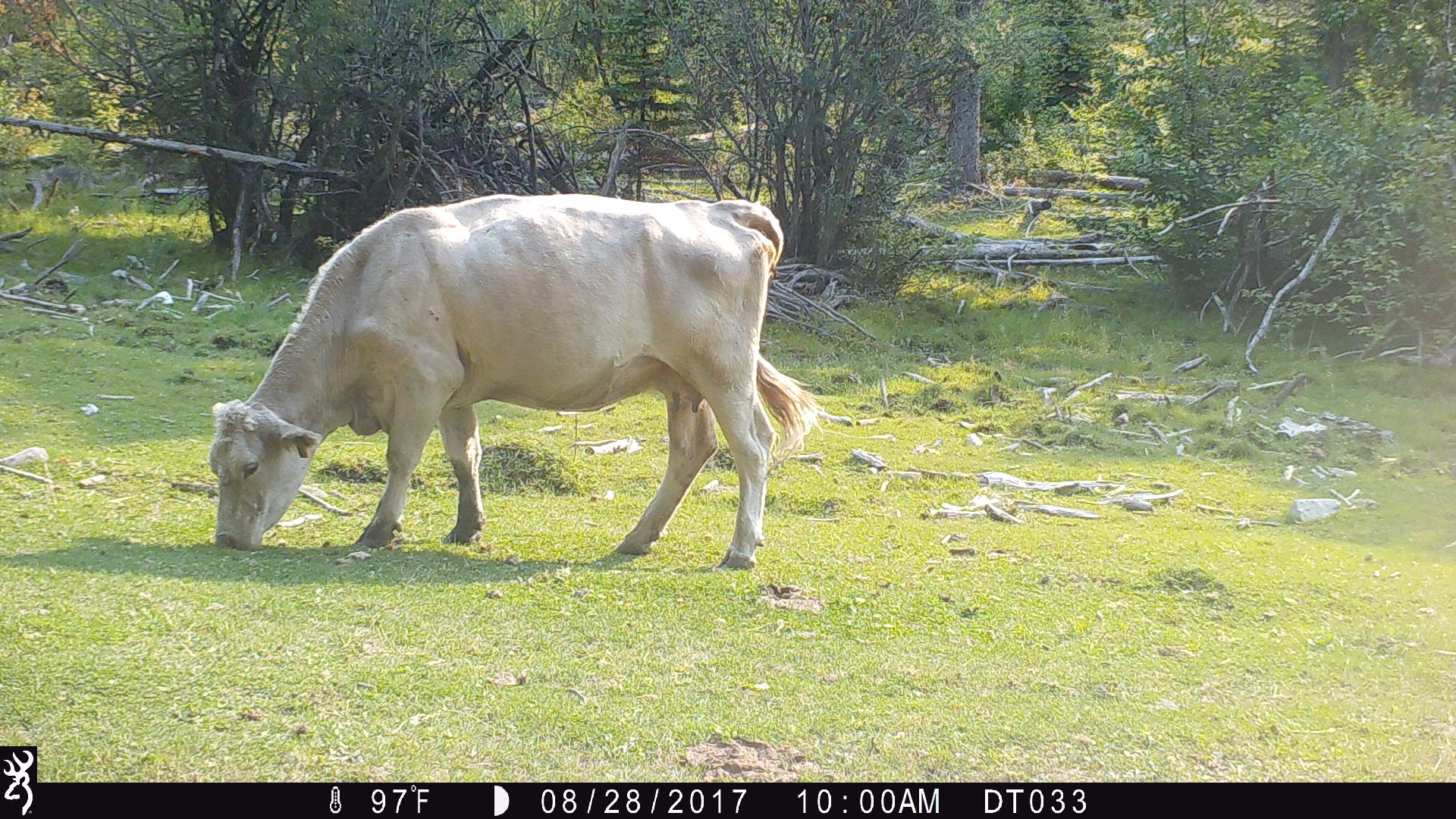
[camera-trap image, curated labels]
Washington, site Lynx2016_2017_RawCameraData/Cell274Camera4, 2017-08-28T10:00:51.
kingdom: Animalia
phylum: Chordata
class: Mammalia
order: Artiodactyla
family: Bovidae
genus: Bos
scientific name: Bos taurus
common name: domestic cattle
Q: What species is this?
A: Domestic cattle (Bos taurus).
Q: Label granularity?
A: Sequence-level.